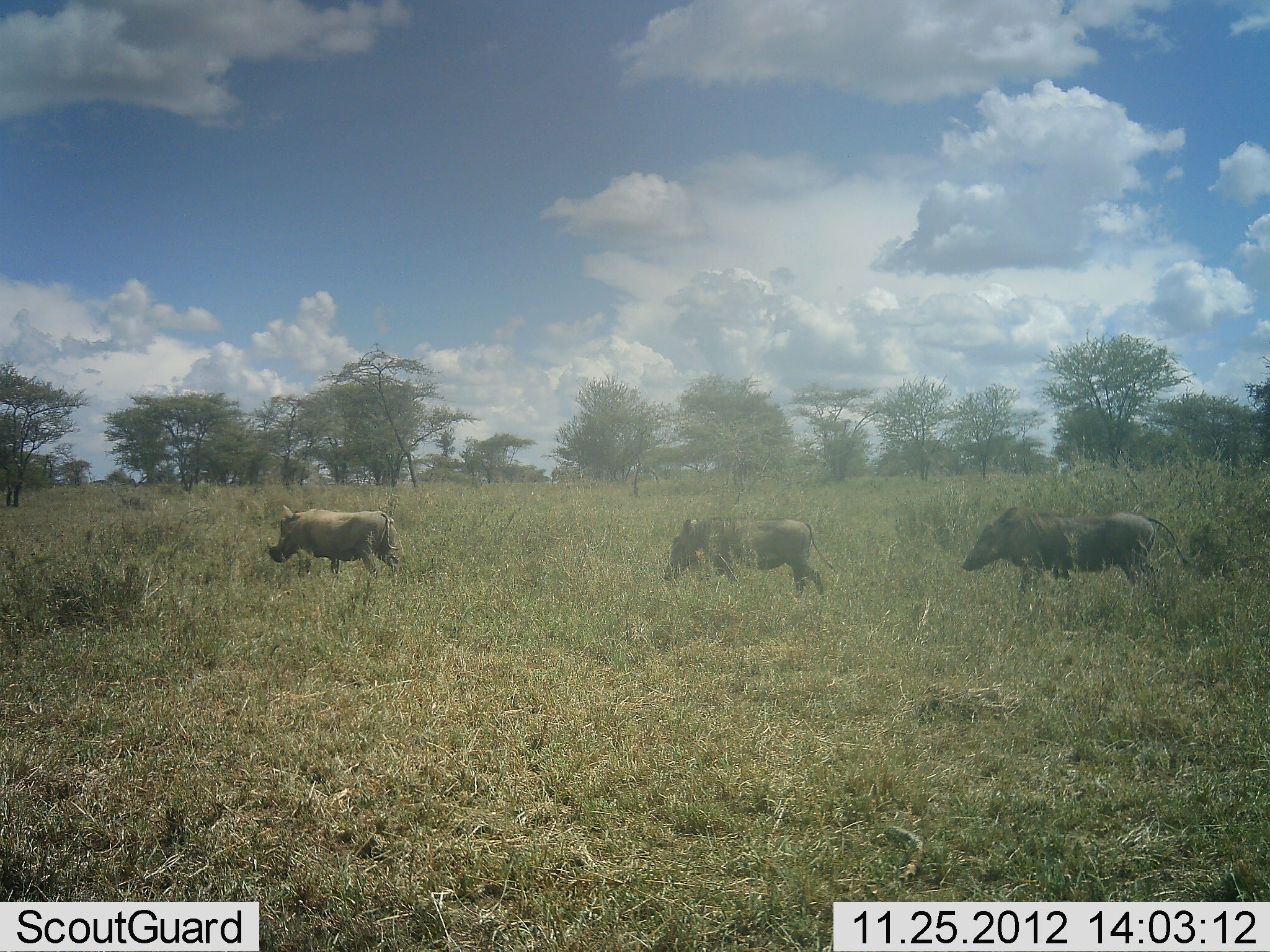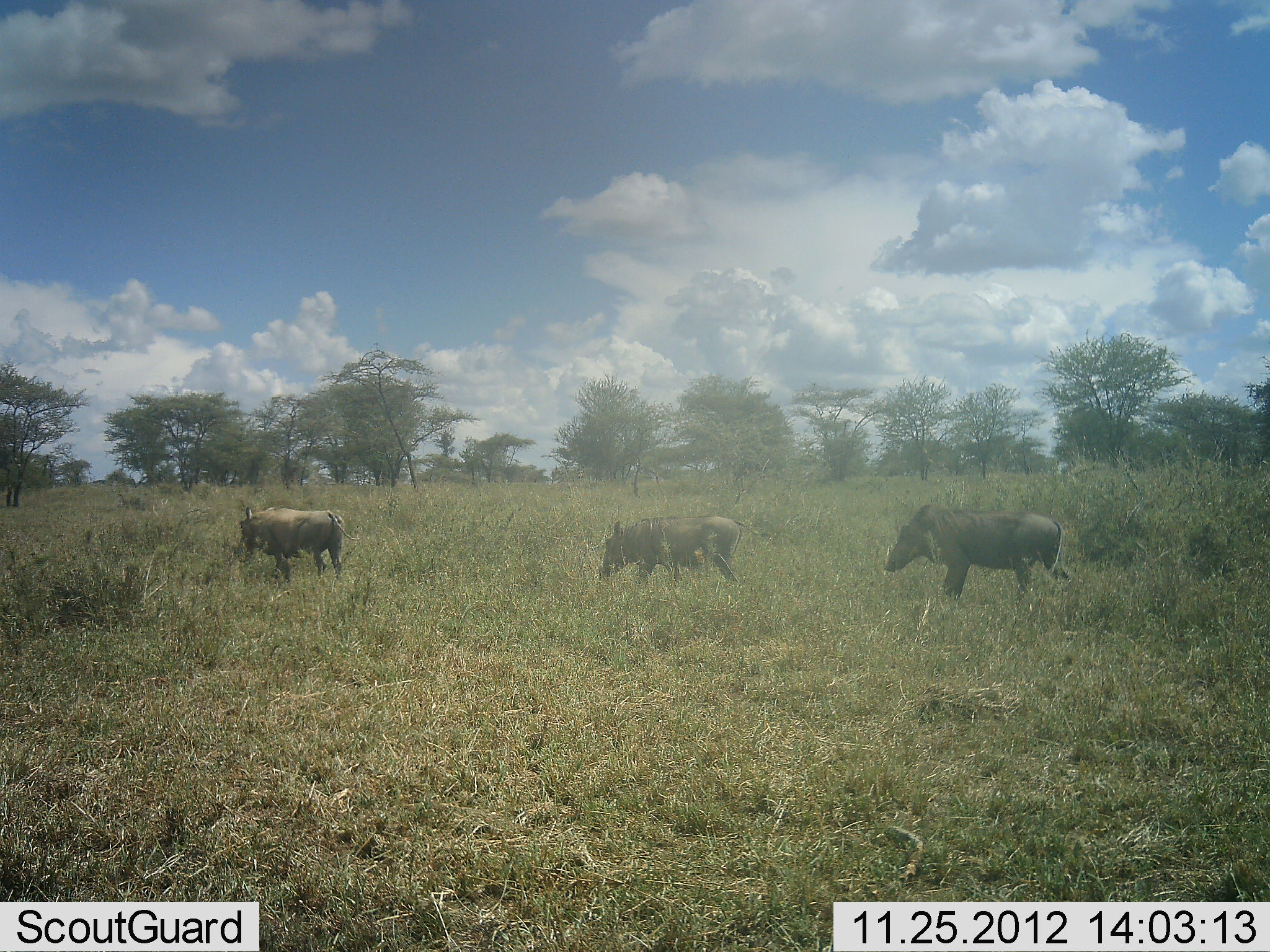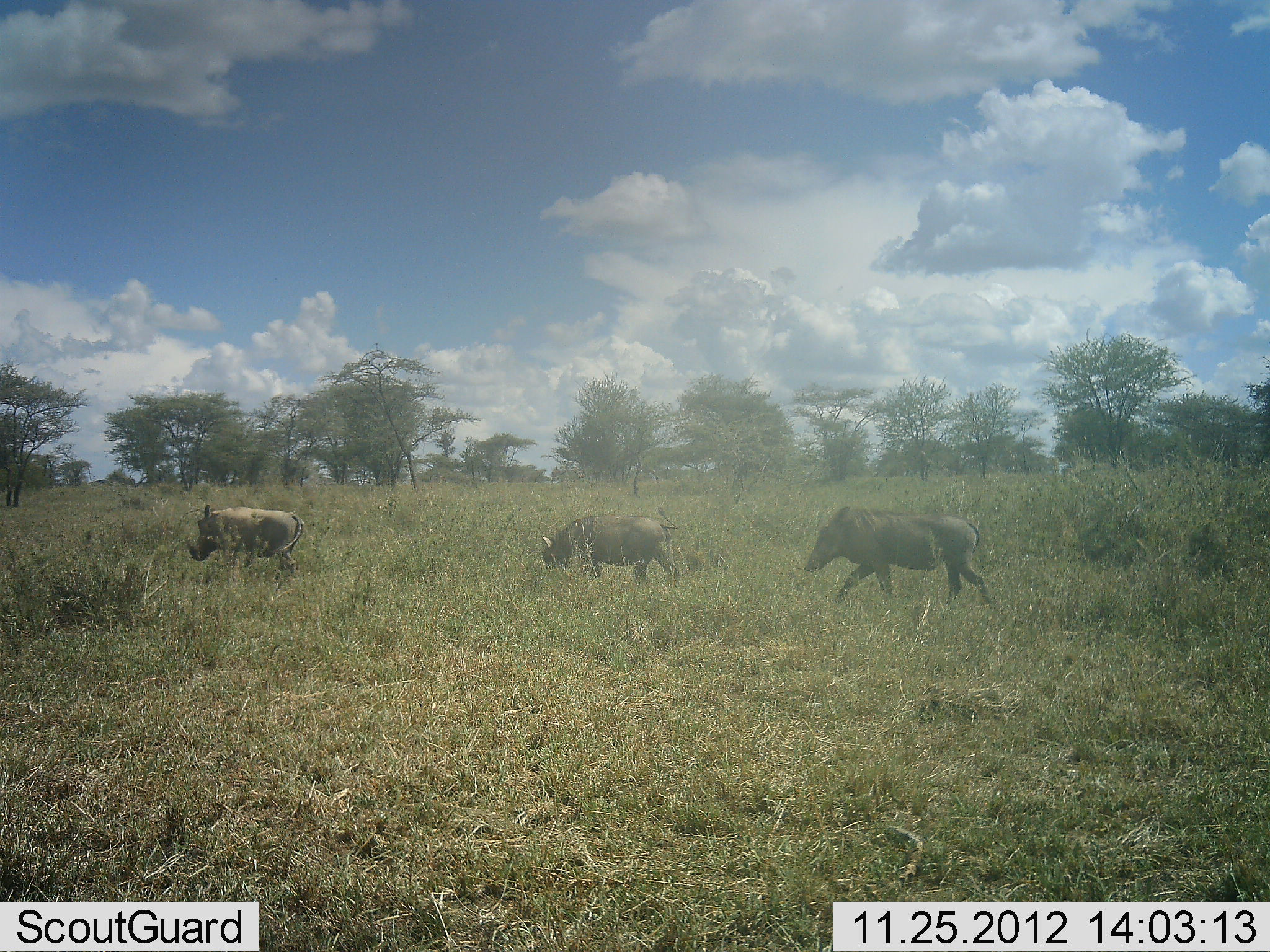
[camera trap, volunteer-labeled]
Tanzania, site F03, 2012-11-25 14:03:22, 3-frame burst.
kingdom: Animalia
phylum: Chordata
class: Mammalia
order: Artiodactyla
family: Suidae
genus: Phacochoerus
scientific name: Phacochoerus africanus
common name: warthog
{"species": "warthog (Phacochoerus africanus)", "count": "3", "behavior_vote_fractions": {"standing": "2%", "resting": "0%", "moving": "98%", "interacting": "0%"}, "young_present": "2%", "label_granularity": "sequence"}